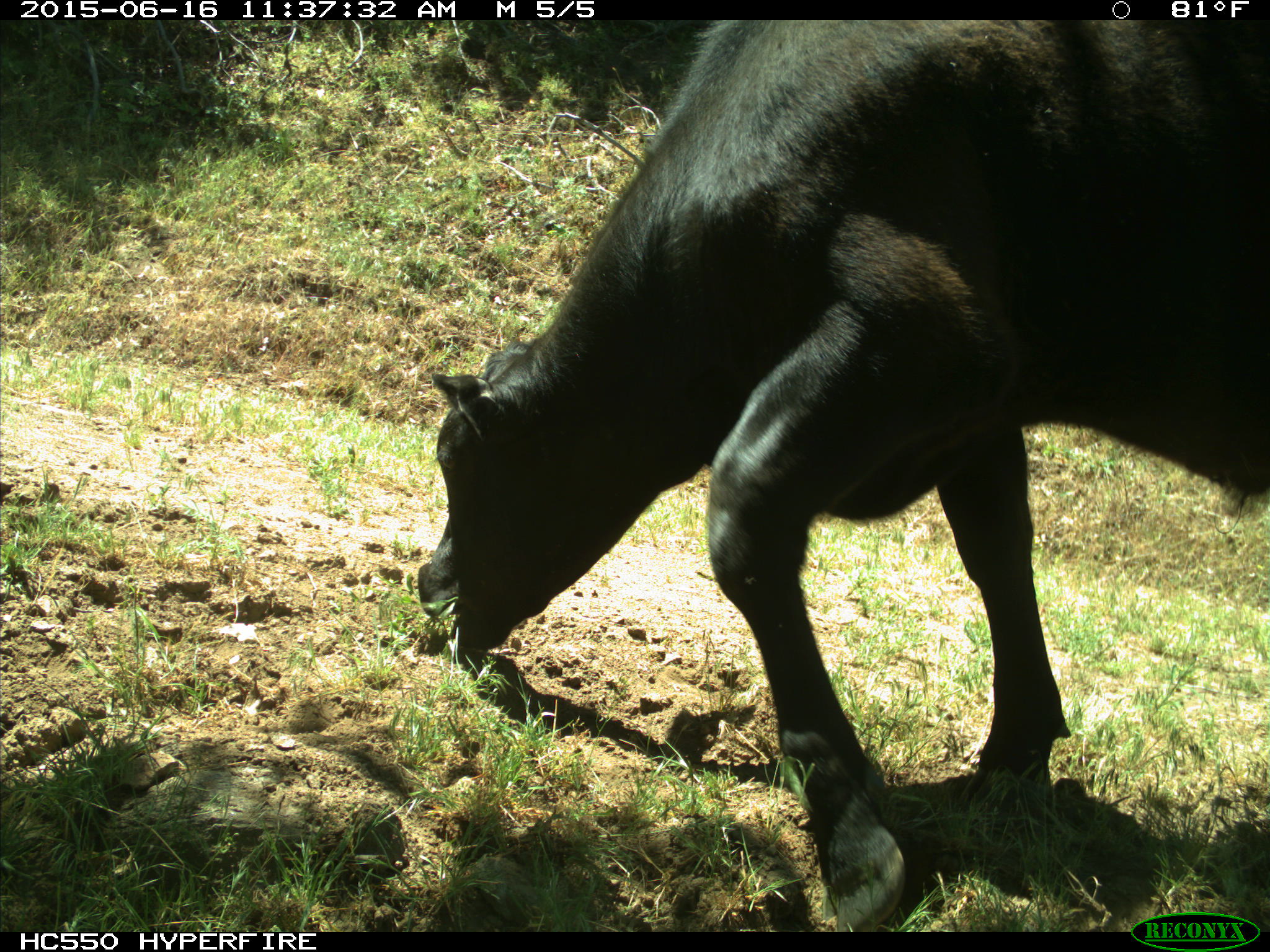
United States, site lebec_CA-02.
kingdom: Animalia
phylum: Chordata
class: Mammalia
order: Artiodactyla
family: Bovidae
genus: Bos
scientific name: Bos taurus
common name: domestic cow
Bos taurus (domestic cow).